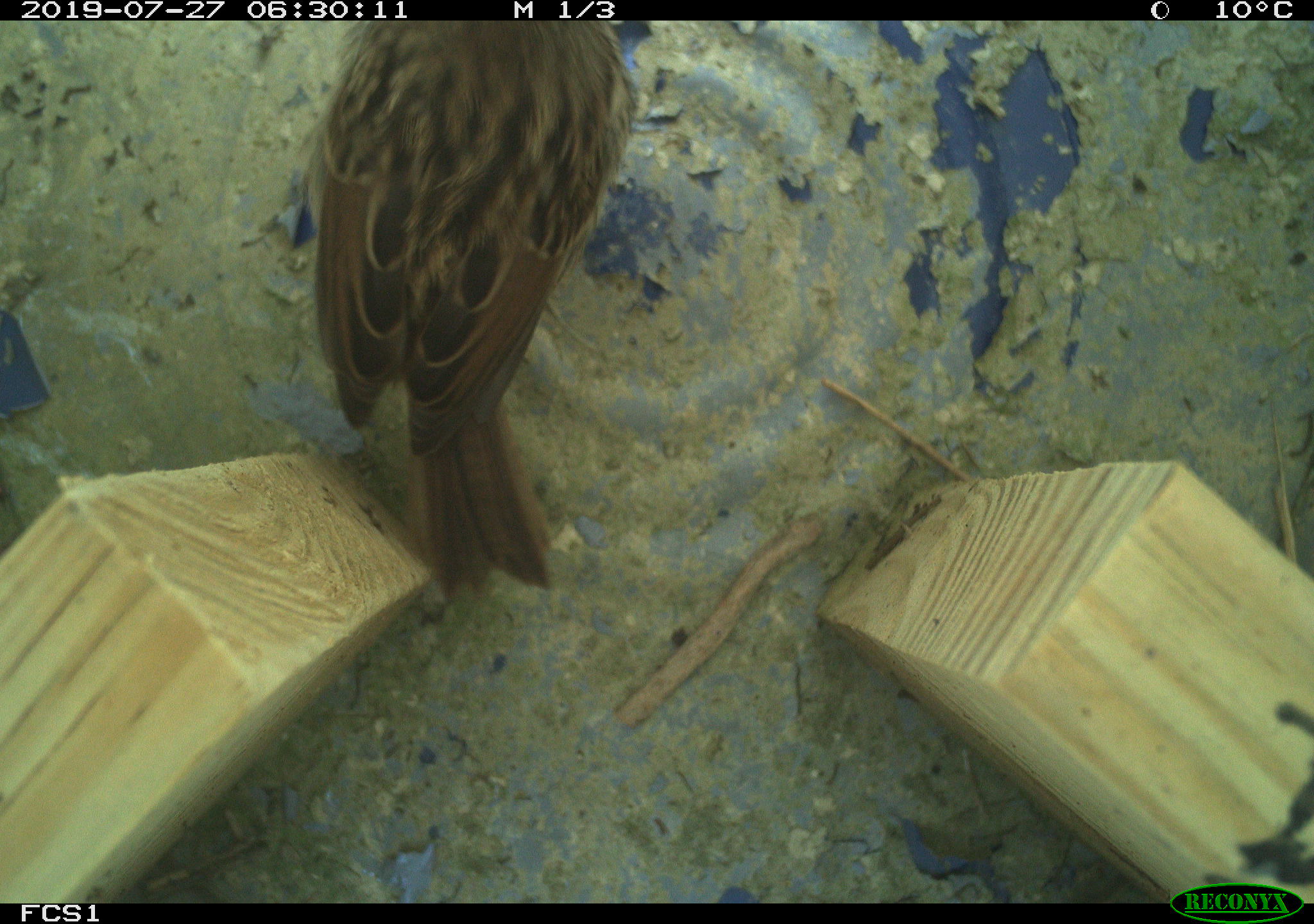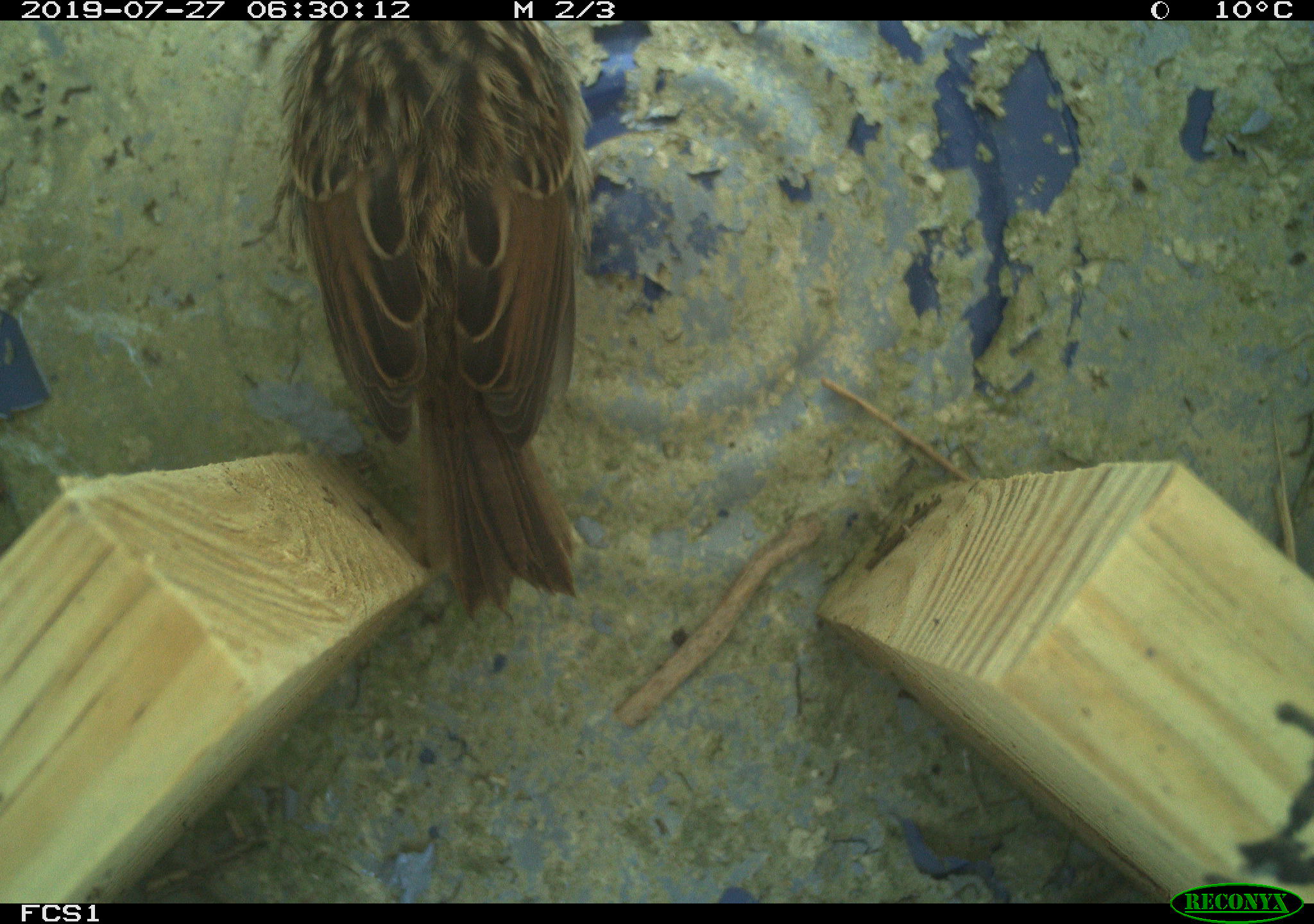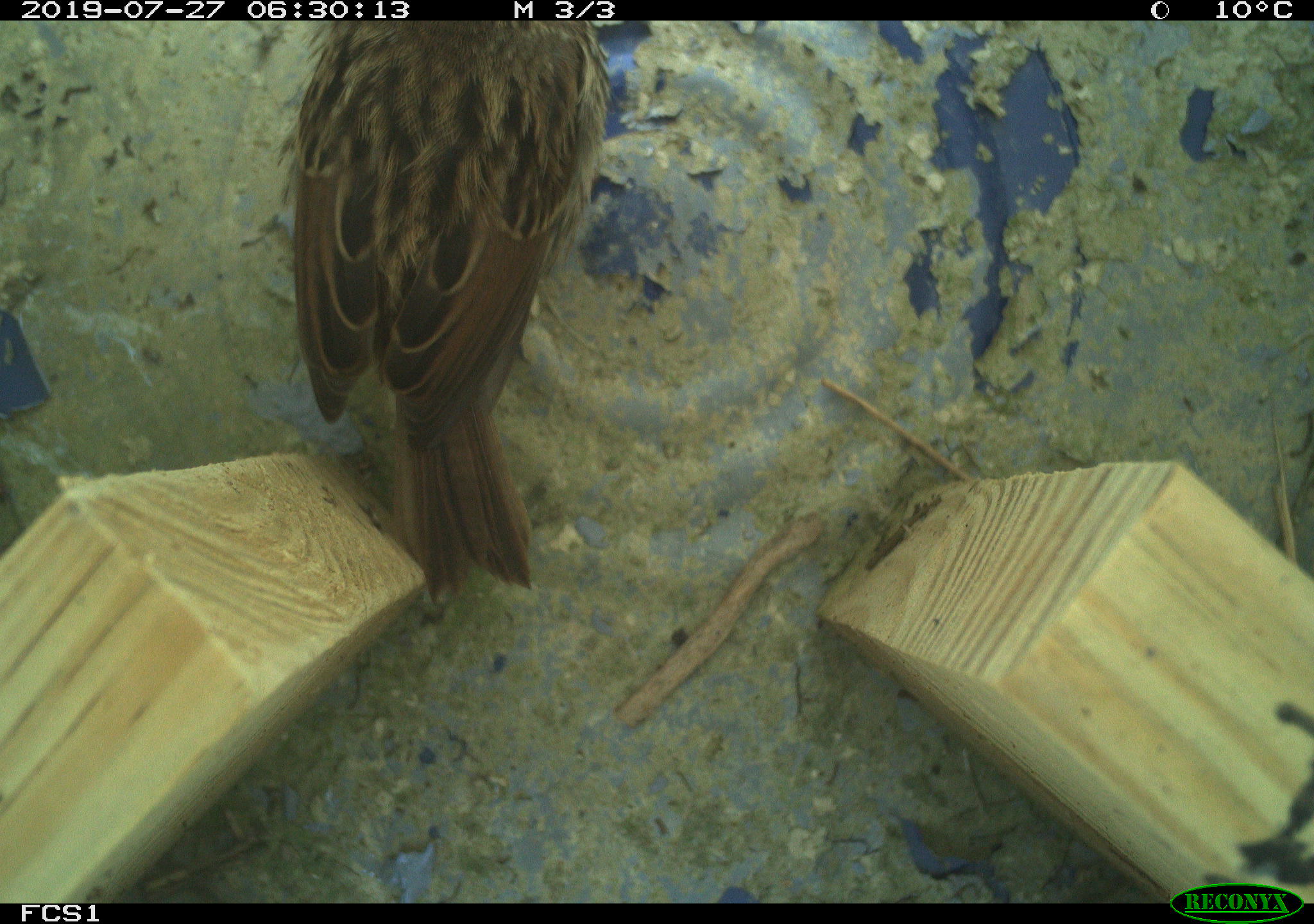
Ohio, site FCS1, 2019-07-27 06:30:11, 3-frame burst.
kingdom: Animalia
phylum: Chordata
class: Aves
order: Passeriformes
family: Passerellidae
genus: Melospiza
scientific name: Melospiza melodia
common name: song sparrow